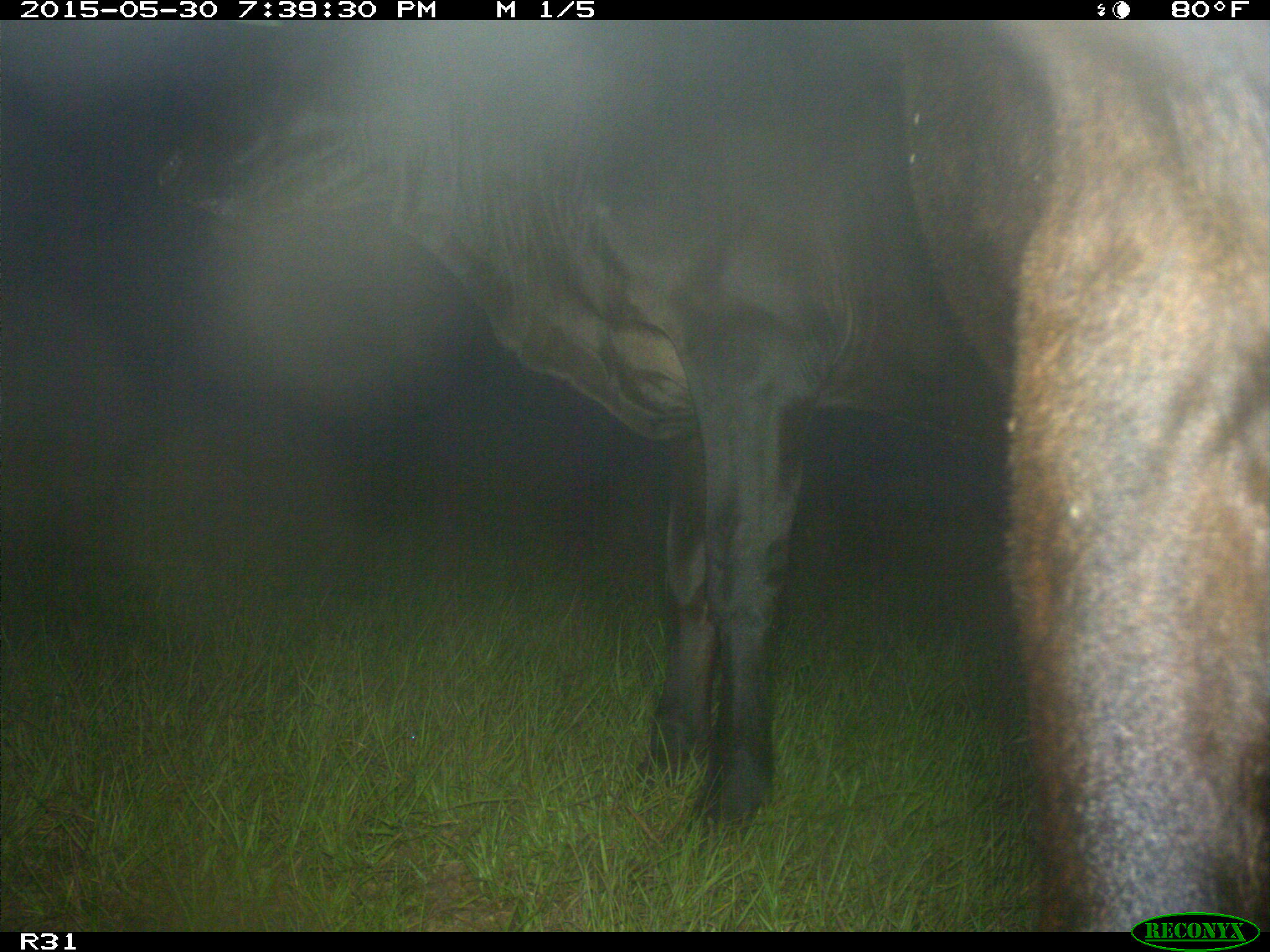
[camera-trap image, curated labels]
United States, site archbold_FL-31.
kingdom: Animalia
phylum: Chordata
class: Mammalia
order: Artiodactyla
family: Bovidae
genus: Bos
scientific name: Bos taurus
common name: domestic cow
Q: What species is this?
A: Bos taurus (domestic cow).